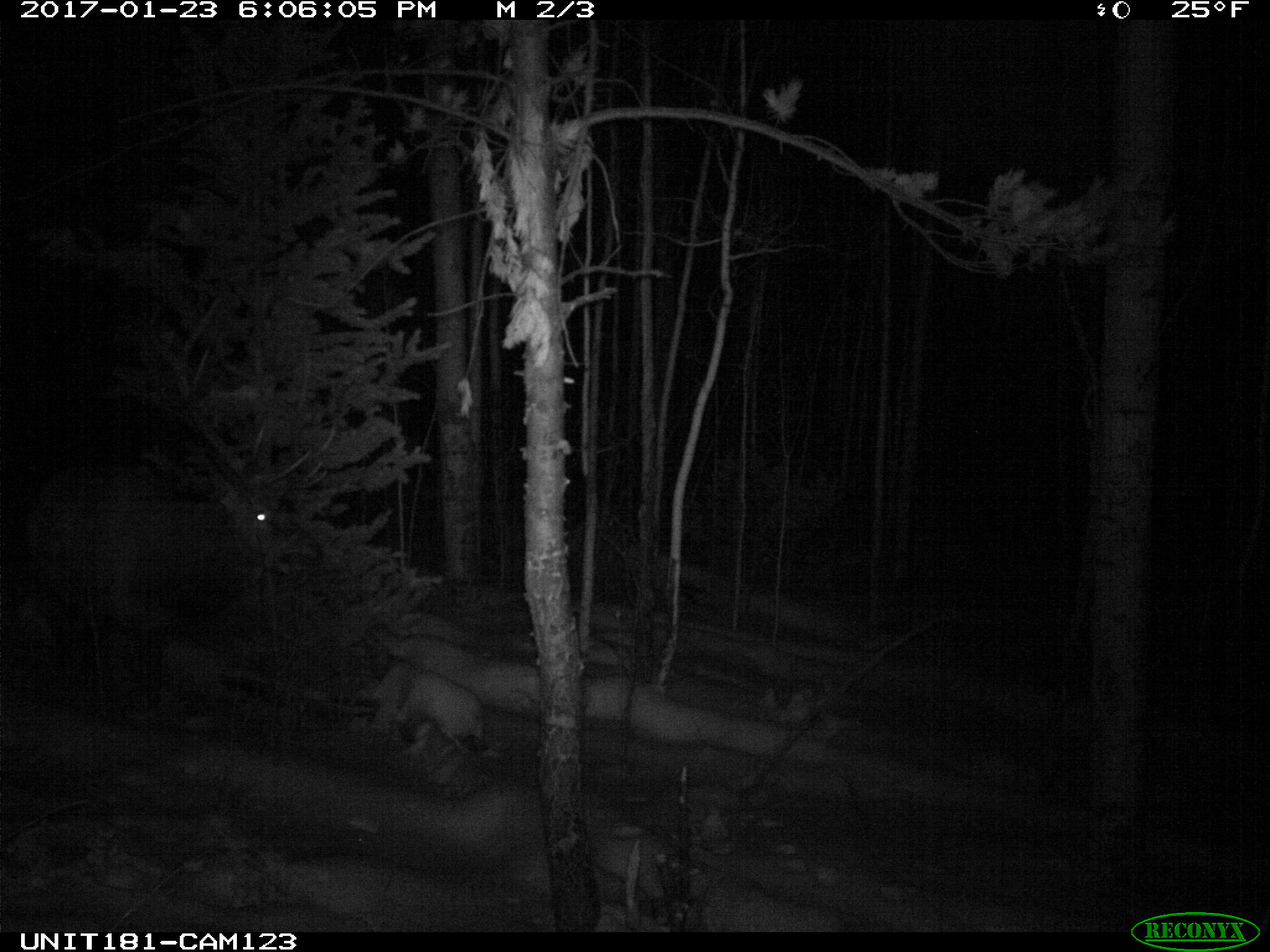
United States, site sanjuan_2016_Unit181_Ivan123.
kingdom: Animalia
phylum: Chordata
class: Mammalia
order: Artiodactyla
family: Cervidae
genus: Cervus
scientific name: Cervus elaphus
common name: red deer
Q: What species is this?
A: Cervus elaphus (red deer).